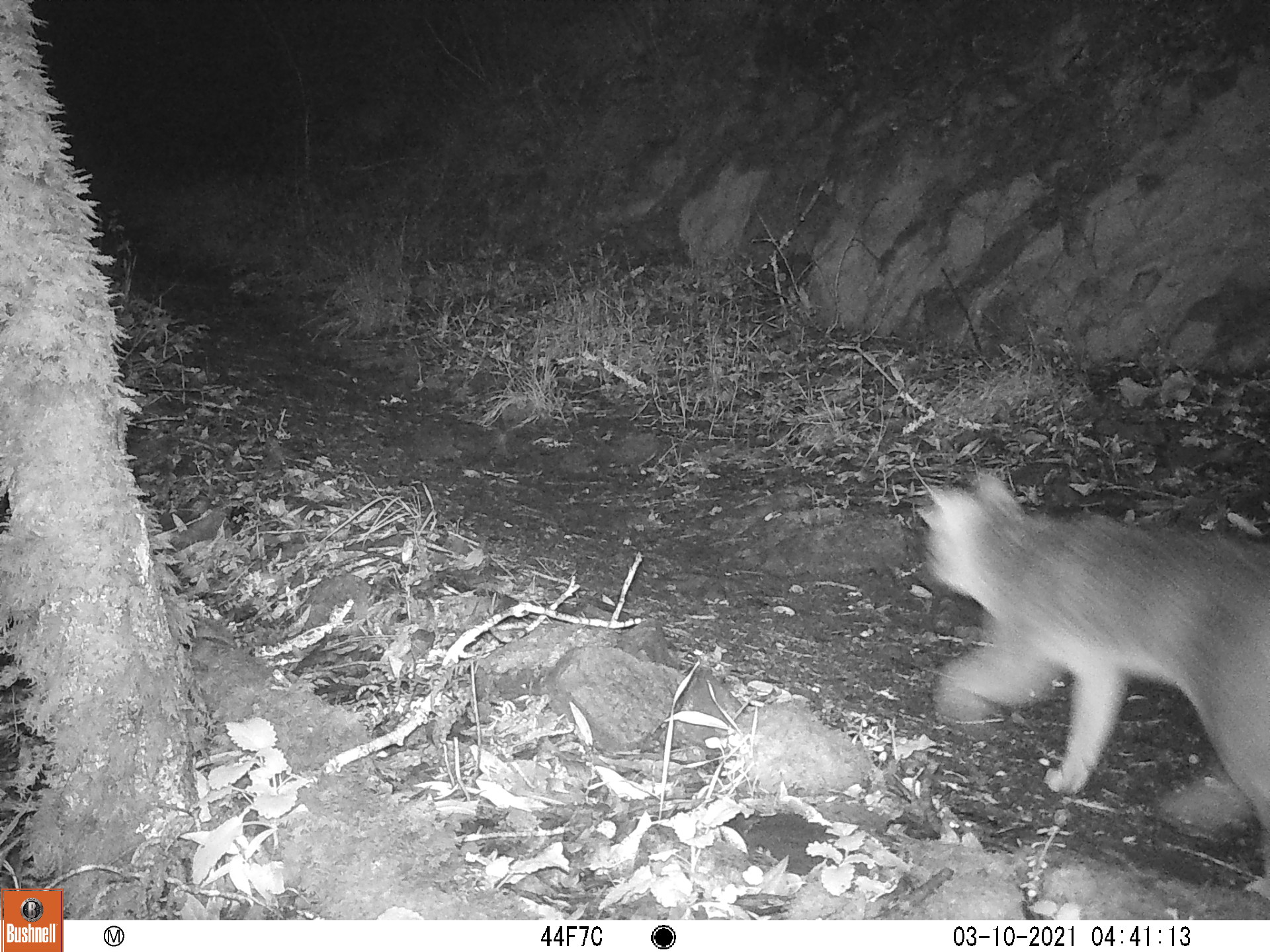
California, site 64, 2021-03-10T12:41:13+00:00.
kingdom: Animalia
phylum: Chordata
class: Mammalia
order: Carnivora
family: Canidae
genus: Urocyon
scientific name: Urocyon cinereoargenteus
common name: gray fox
Gray fox (Urocyon cinereoargenteus).